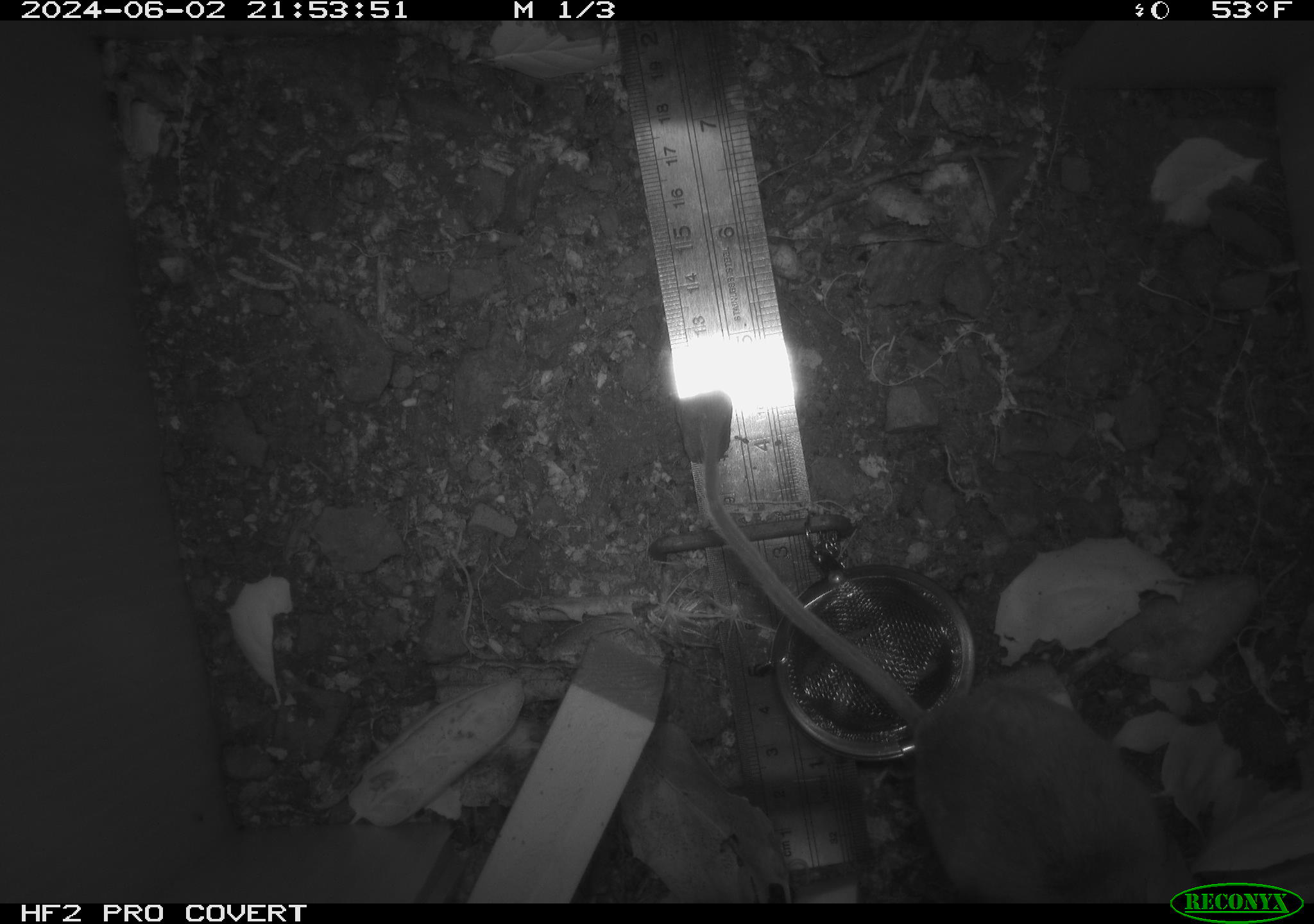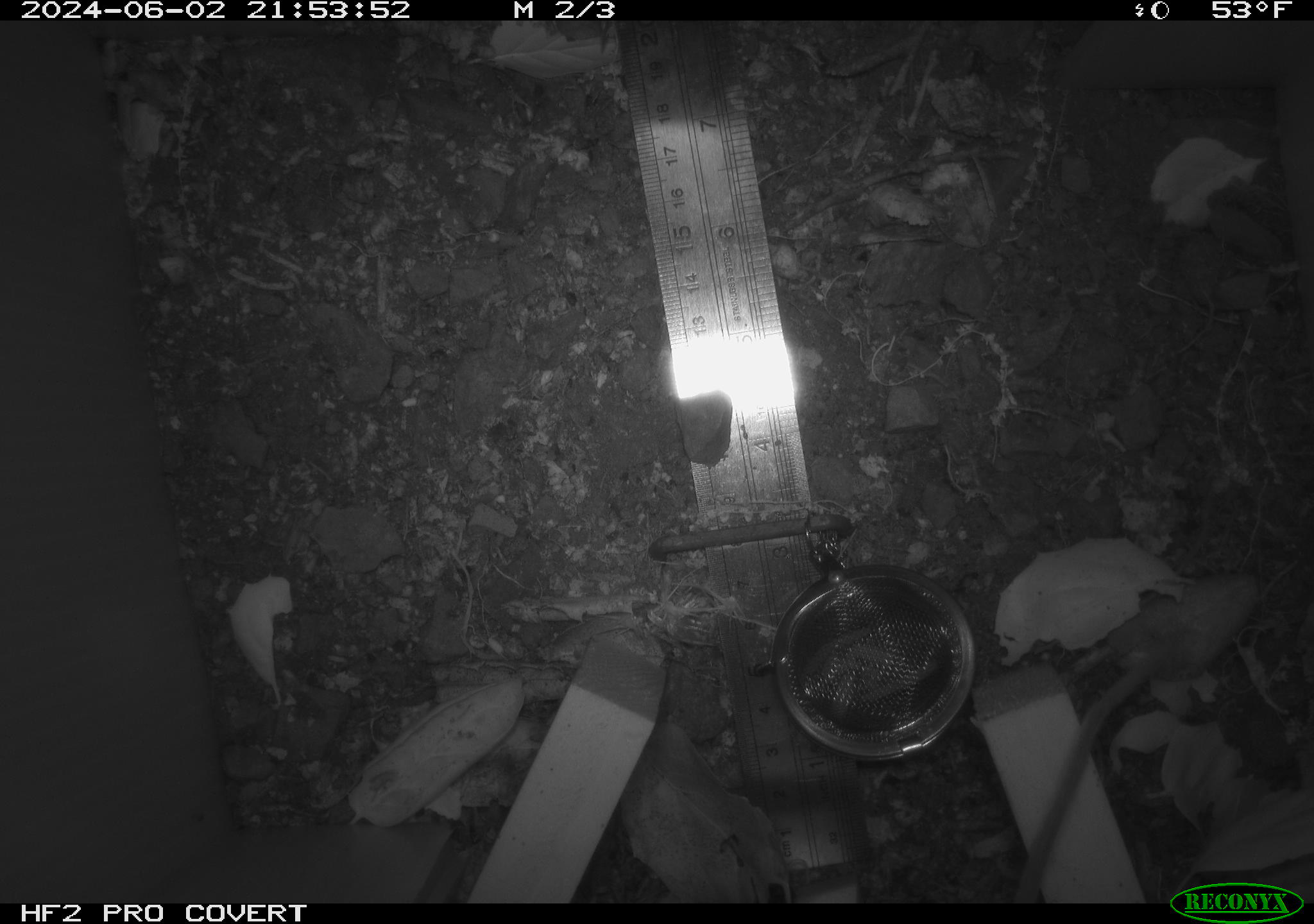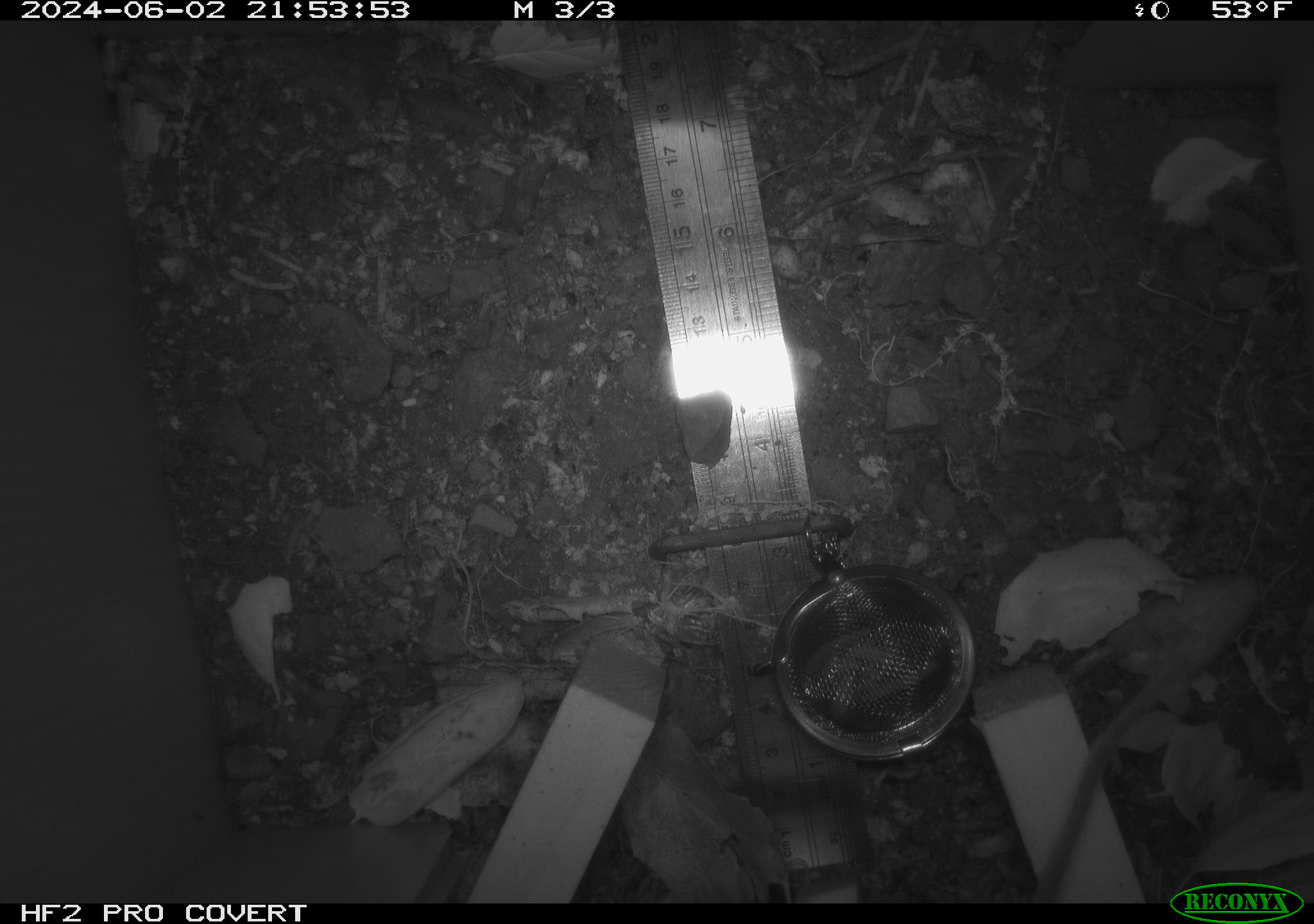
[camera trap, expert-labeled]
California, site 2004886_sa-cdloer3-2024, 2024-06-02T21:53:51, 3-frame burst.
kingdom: Animalia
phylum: Chordata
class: Mammalia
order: Rodentia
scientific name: Rodentia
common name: rodent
Rodent (Rodentia).